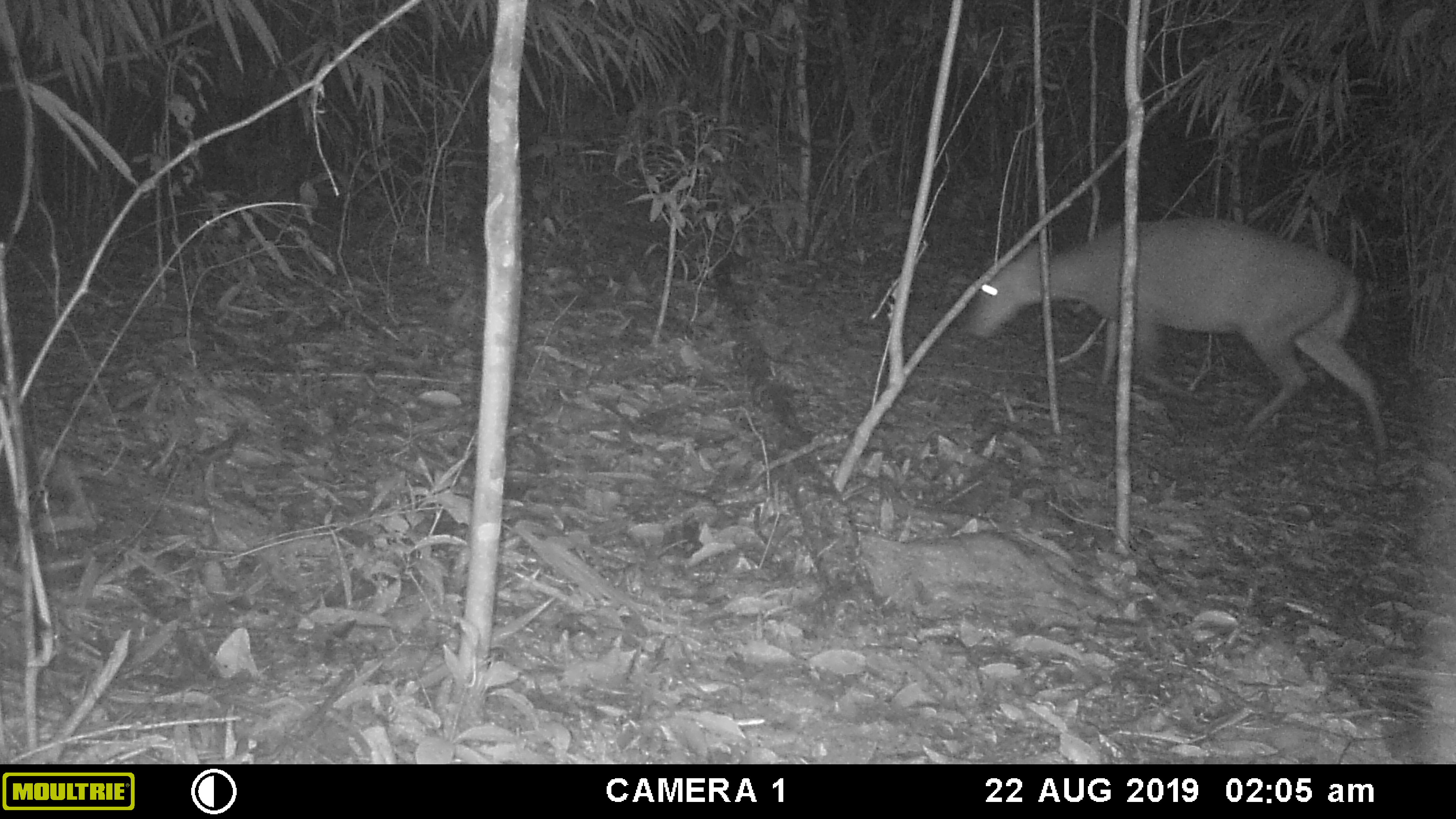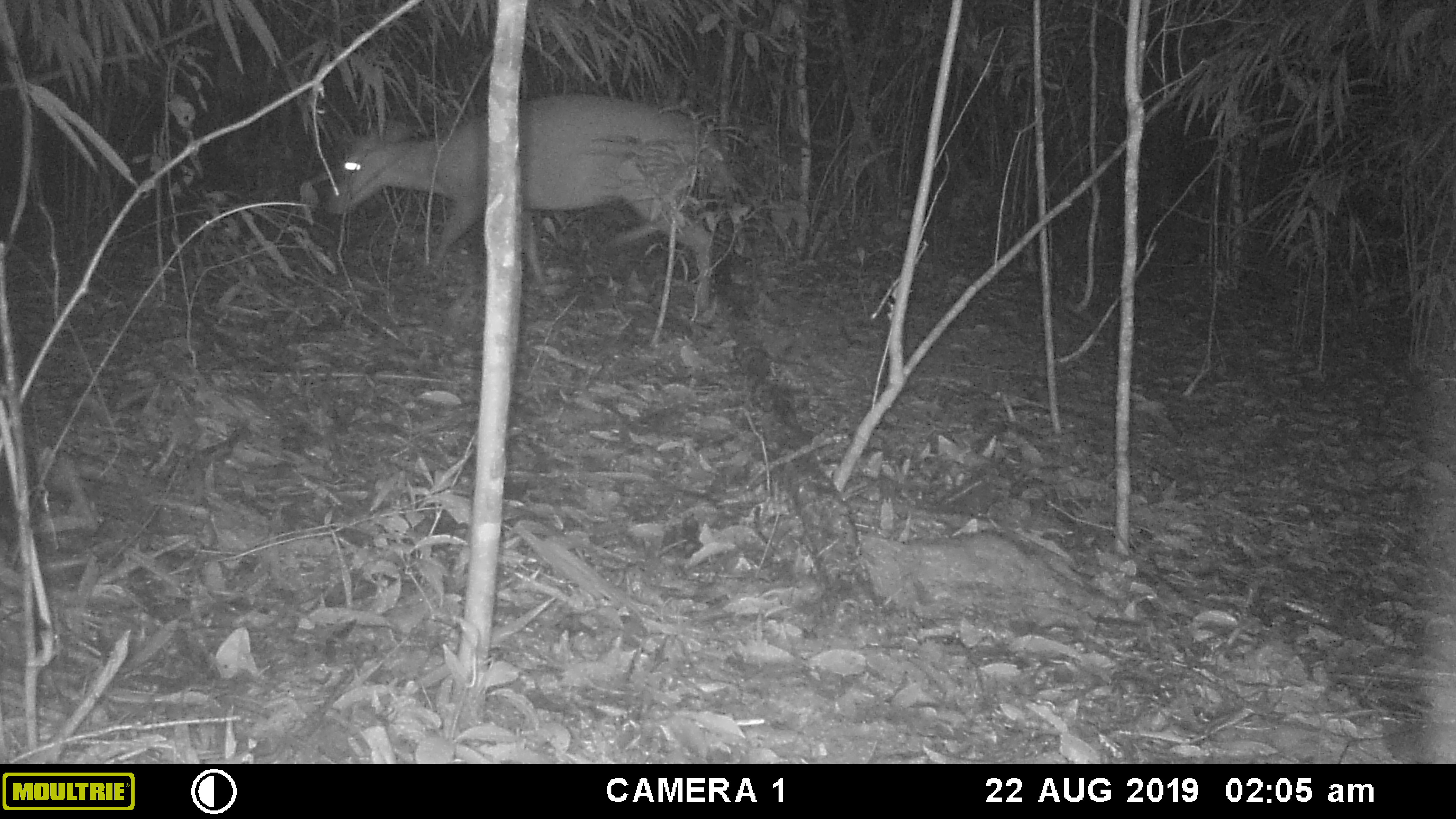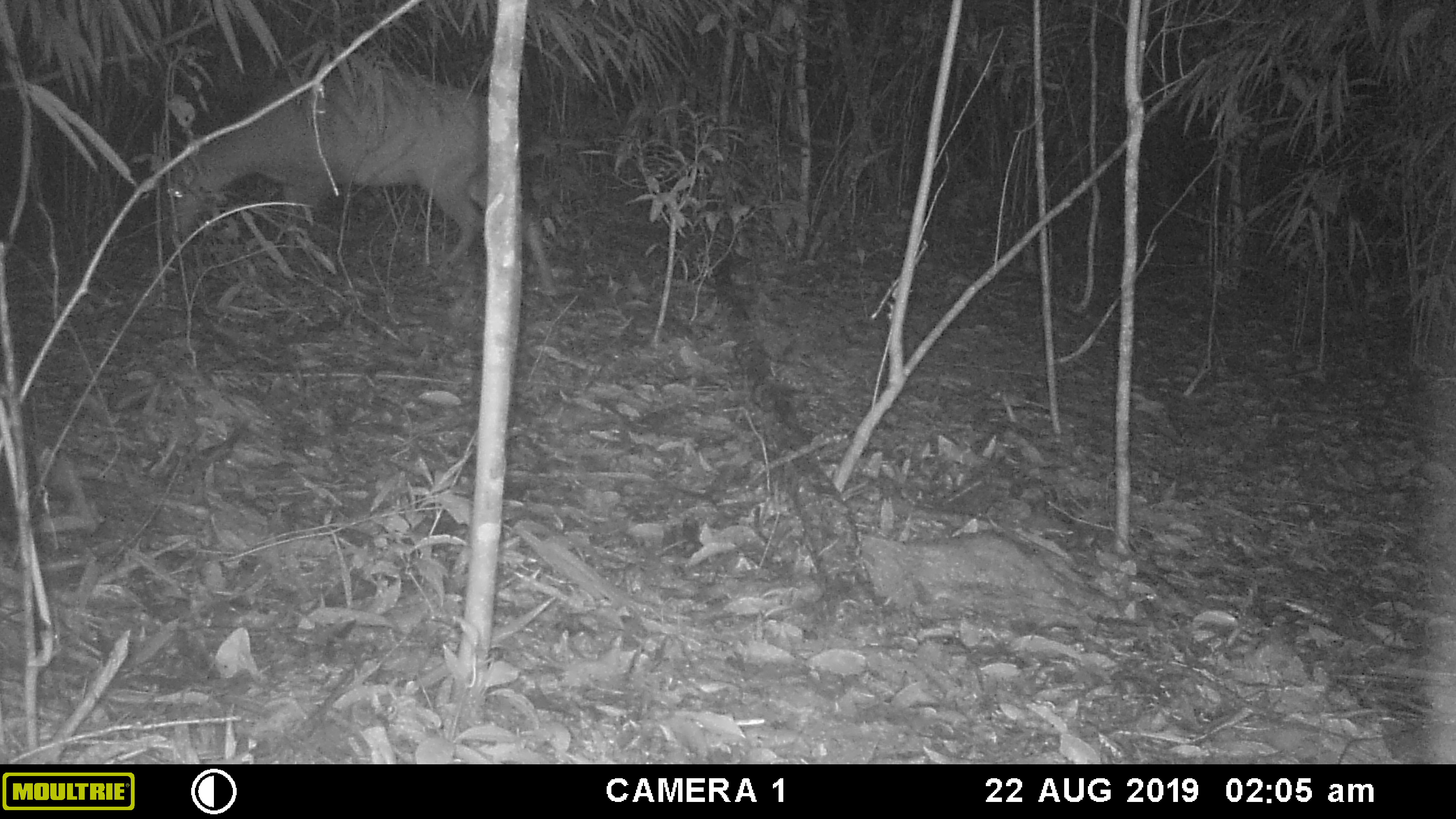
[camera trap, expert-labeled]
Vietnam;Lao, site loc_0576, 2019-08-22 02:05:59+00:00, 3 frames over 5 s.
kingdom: Animalia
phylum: Chordata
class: Mammalia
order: Artiodactyla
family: Cervidae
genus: Muntiacus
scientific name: Muntiacus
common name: muntjacs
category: unidentified muntjac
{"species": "unidentified muntjac (muntjacs) (Muntiacus)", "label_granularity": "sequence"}